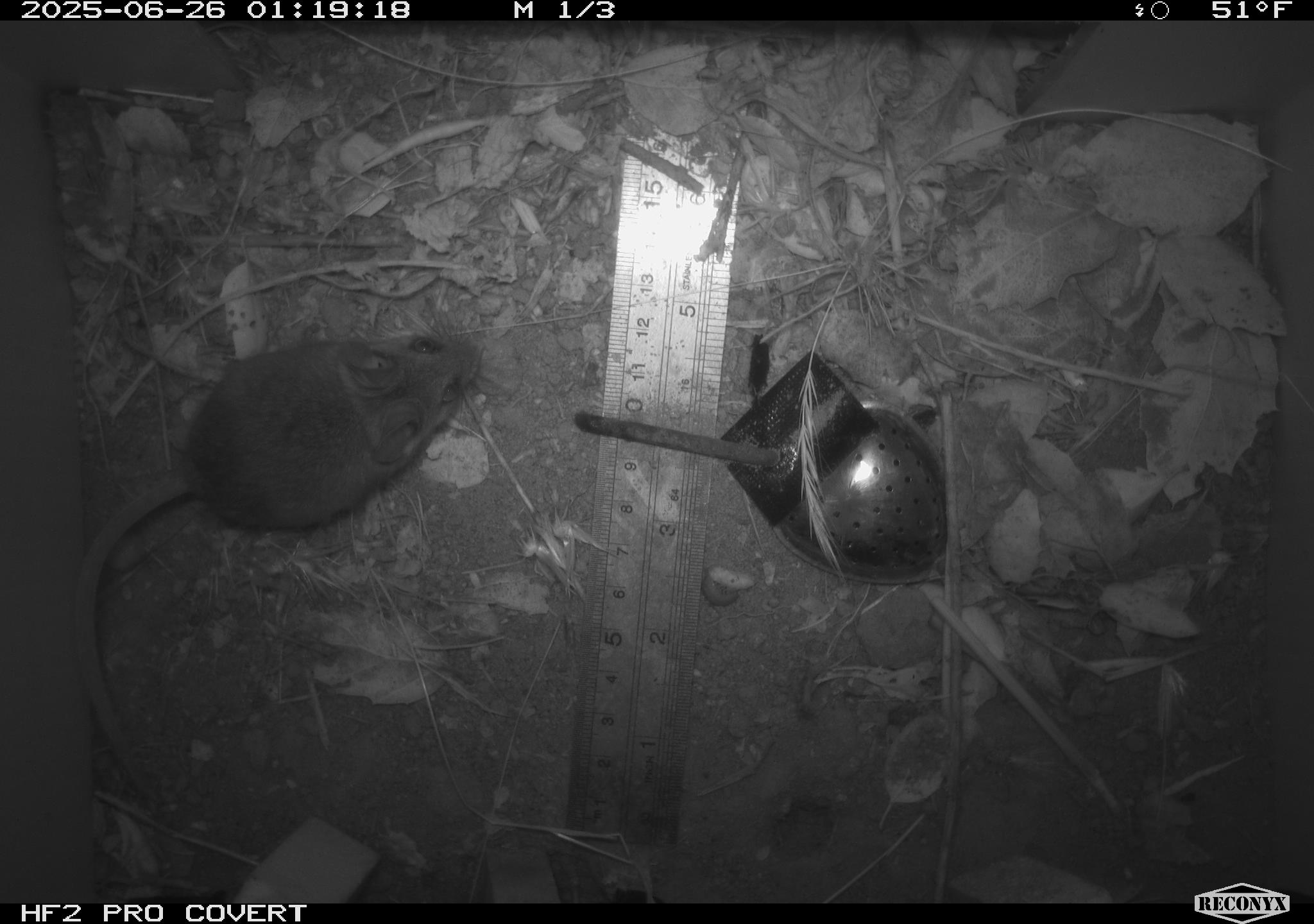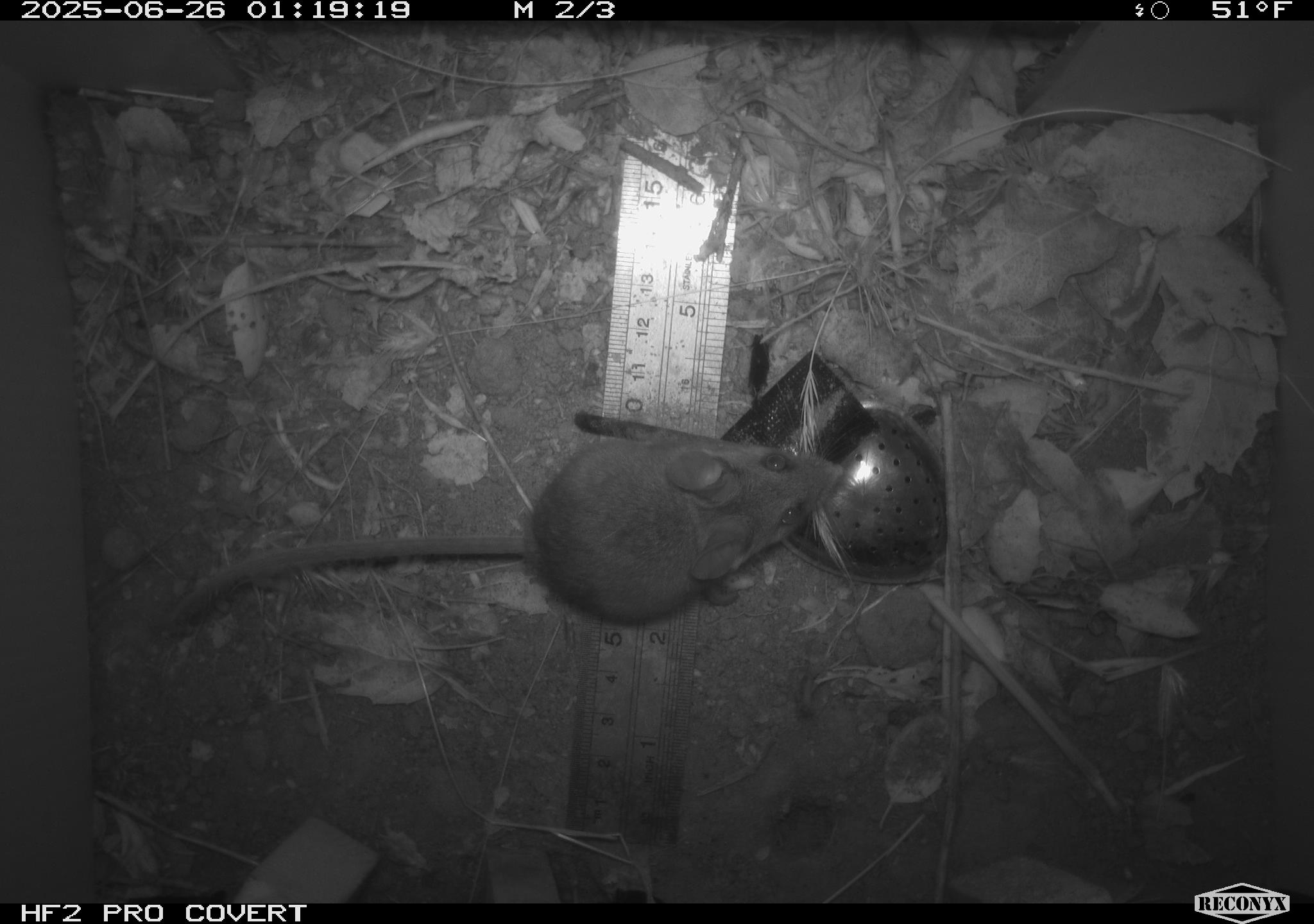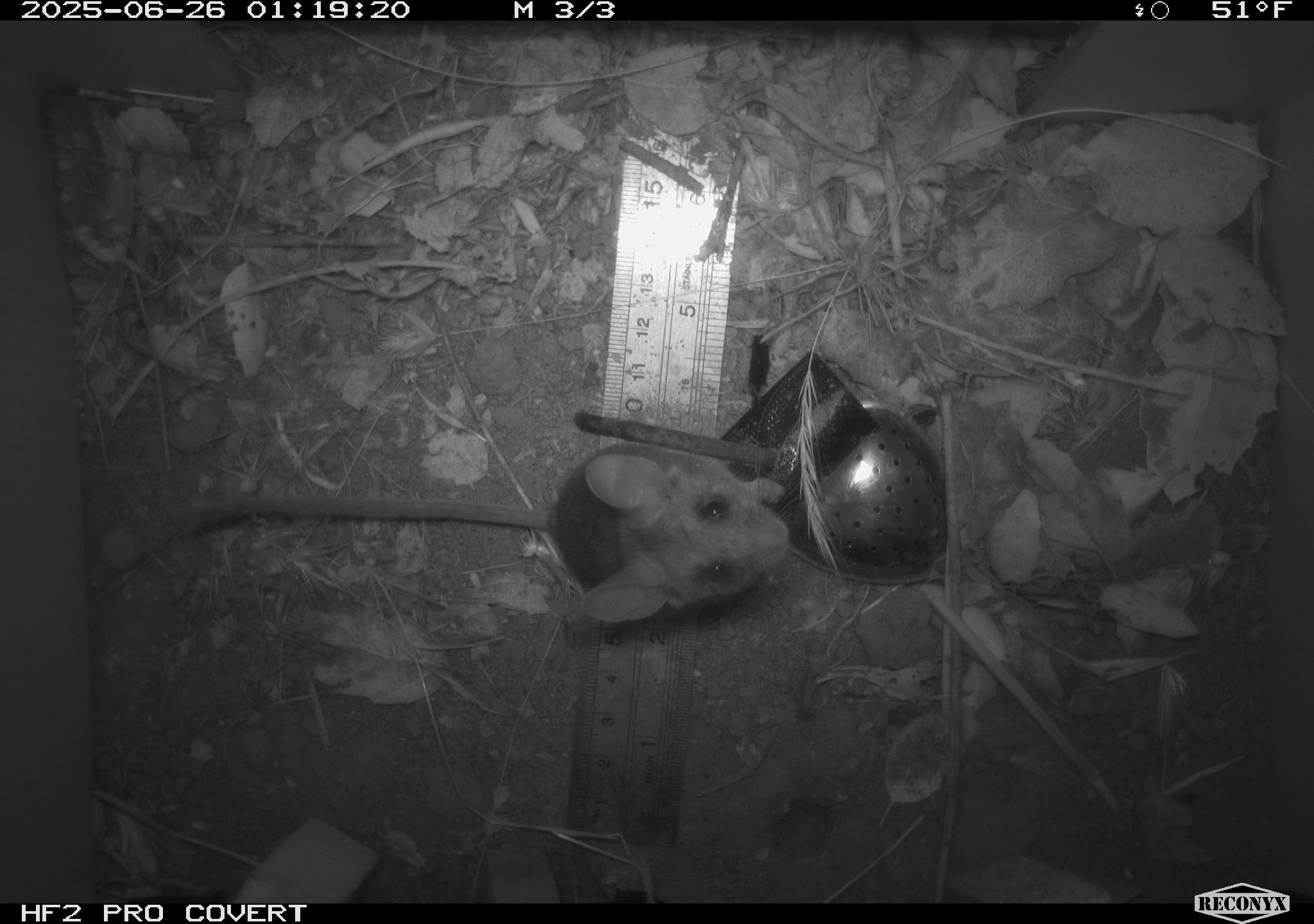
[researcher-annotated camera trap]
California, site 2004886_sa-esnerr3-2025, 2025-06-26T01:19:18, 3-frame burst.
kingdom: Animalia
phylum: Chordata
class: Mammalia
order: Rodentia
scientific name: Rodentia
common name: rodent